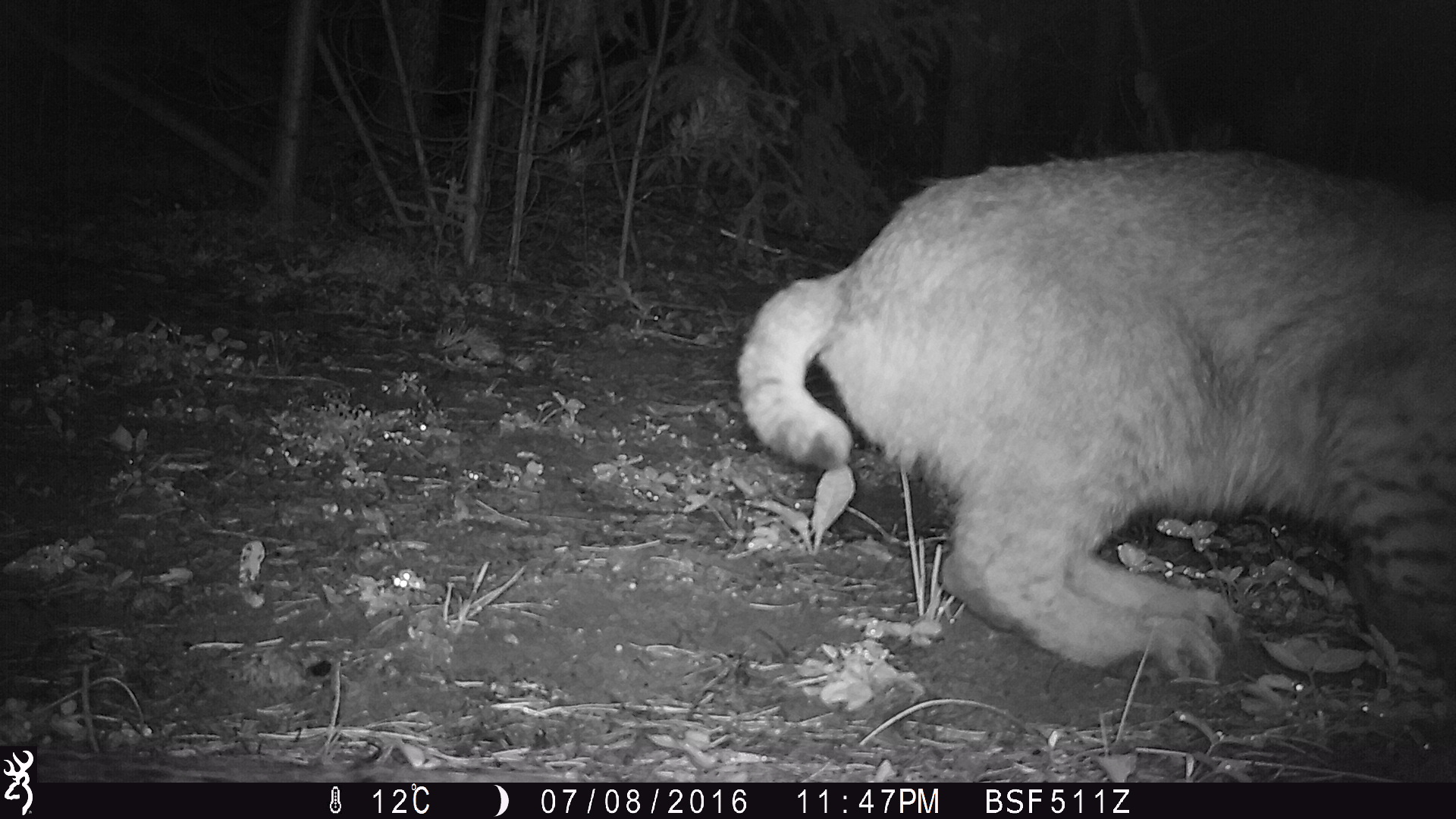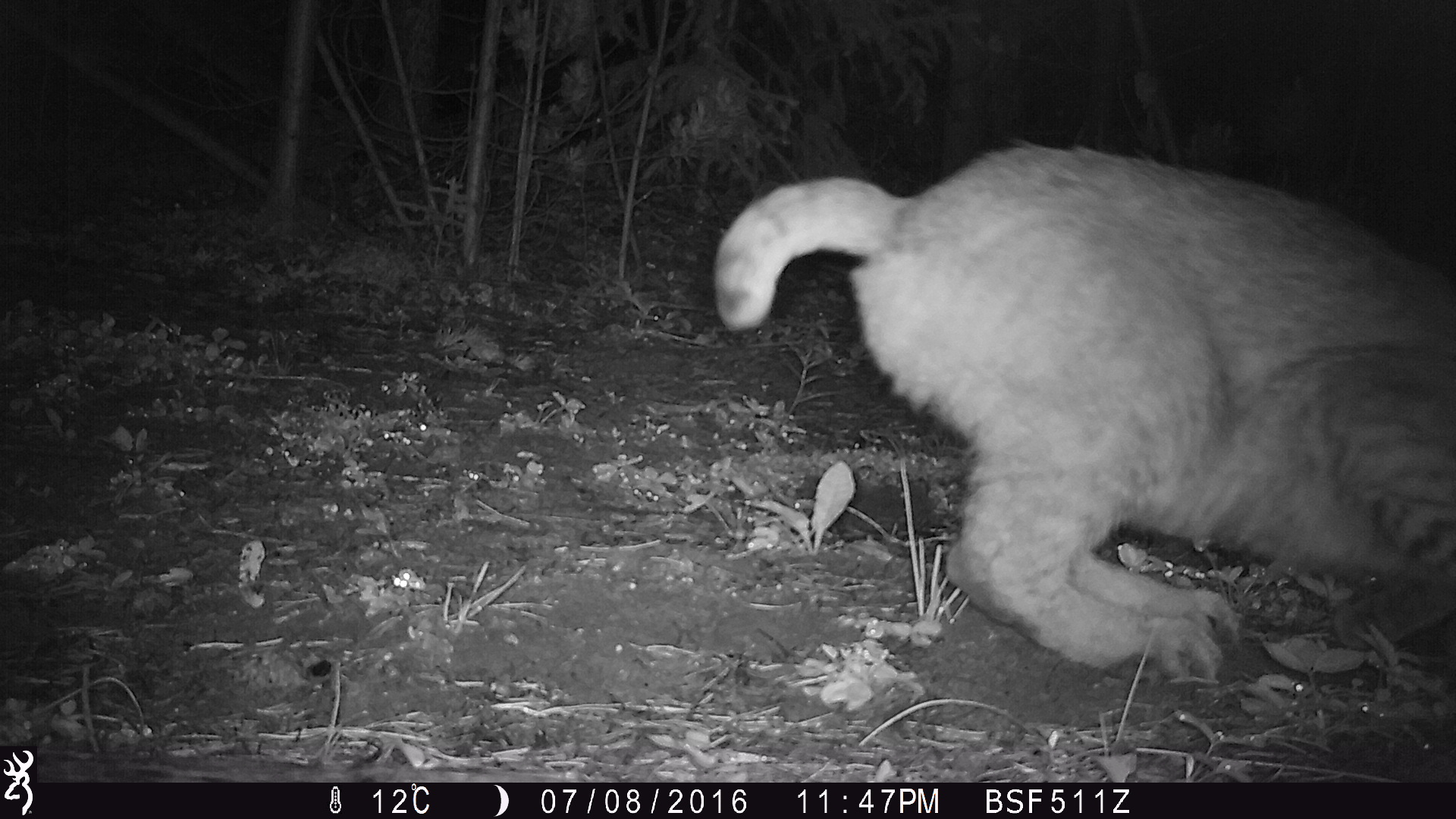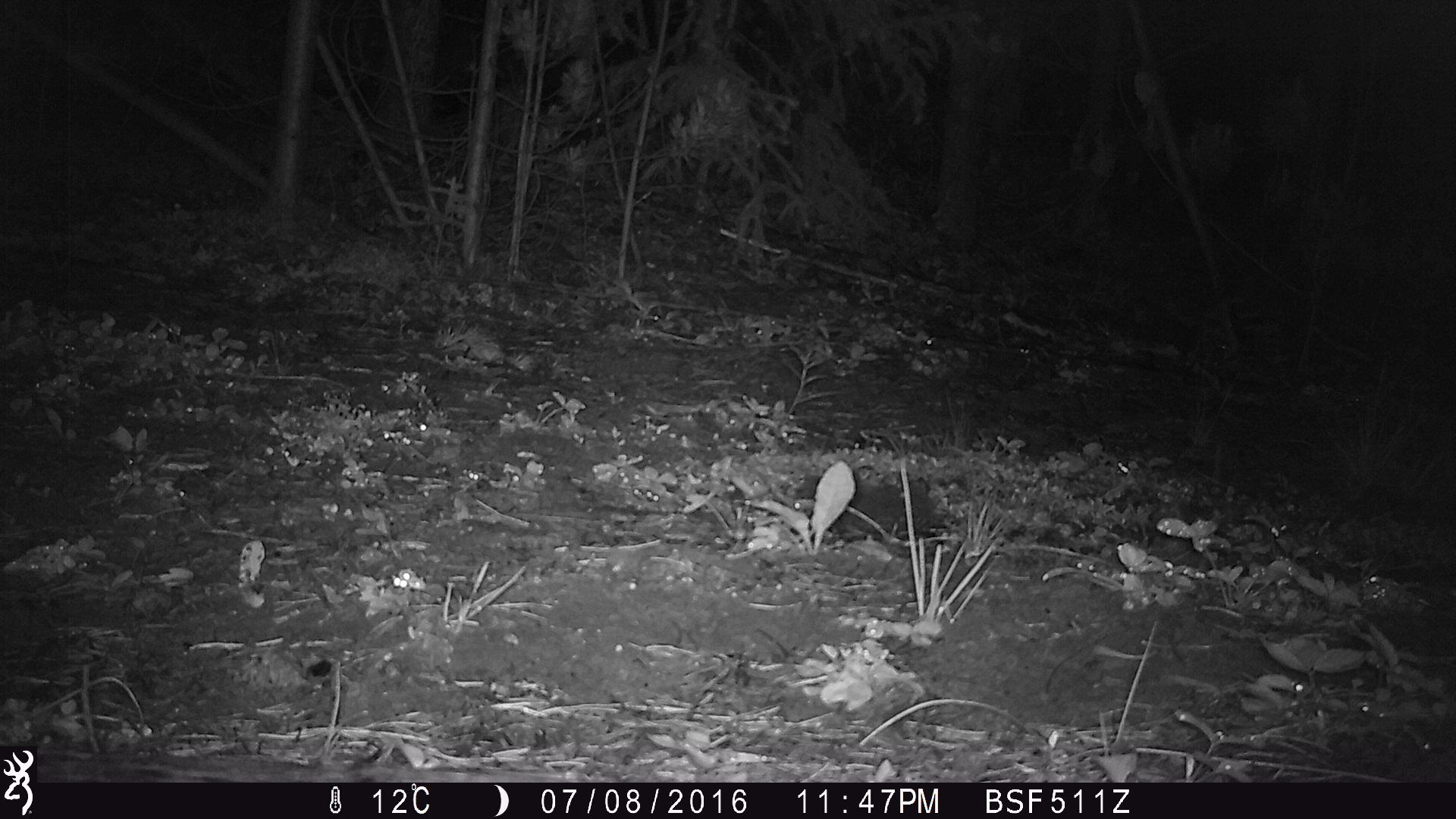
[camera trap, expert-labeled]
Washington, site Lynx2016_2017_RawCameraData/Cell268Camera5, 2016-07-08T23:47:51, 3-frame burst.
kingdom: Animalia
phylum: Chordata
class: Mammalia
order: Carnivora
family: Felidae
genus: Lynx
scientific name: Lynx rufus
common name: bobcat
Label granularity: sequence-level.